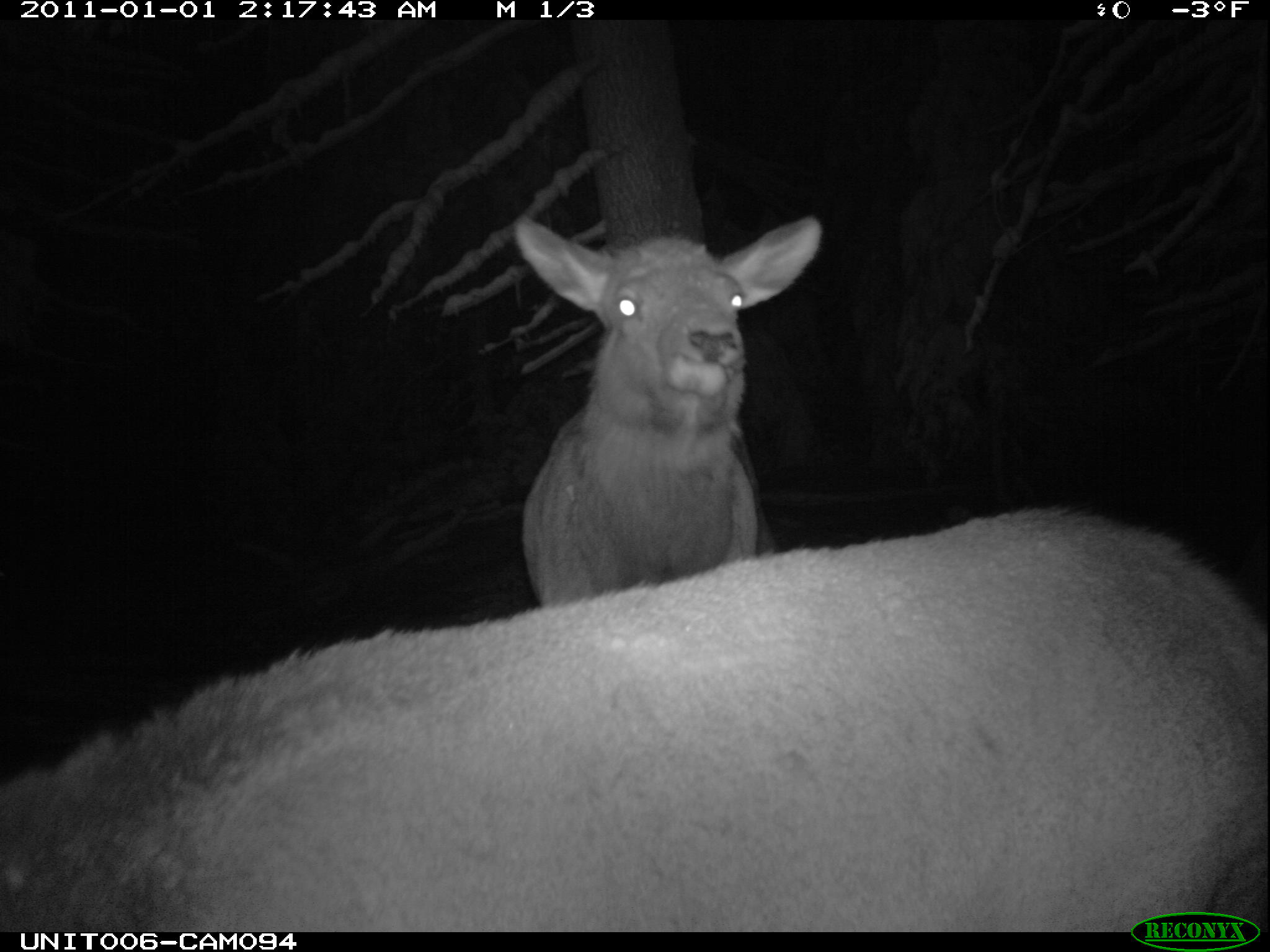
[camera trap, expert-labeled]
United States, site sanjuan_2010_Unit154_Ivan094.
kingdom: Animalia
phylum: Chordata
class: Mammalia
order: Artiodactyla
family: Cervidae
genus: Cervus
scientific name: Cervus elaphus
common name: red deer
Cervus elaphus (red deer).